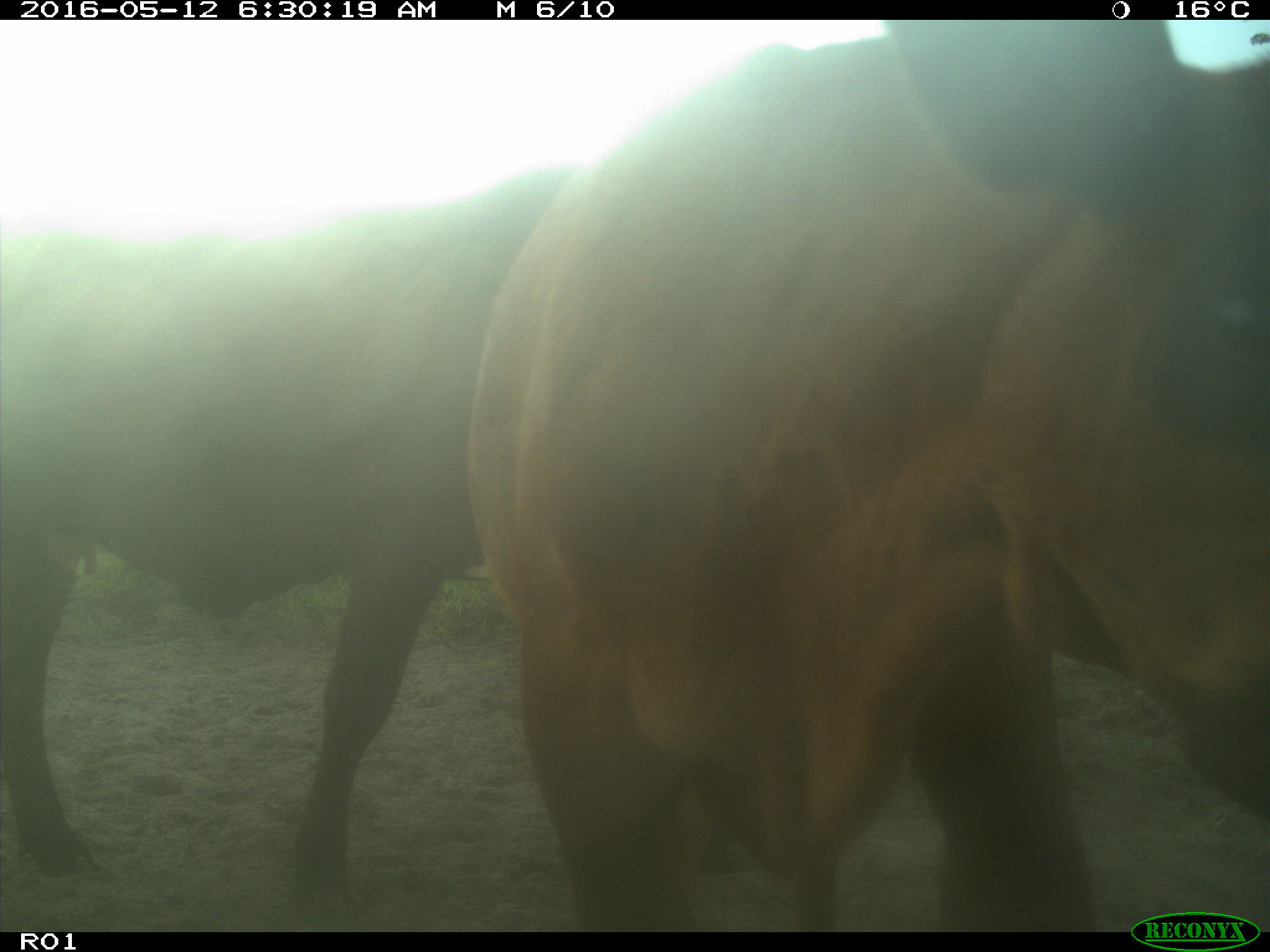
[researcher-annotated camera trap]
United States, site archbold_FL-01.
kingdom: Animalia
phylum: Chordata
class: Mammalia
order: Artiodactyla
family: Bovidae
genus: Bos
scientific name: Bos taurus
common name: domestic cow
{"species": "Bos taurus (domestic cow)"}